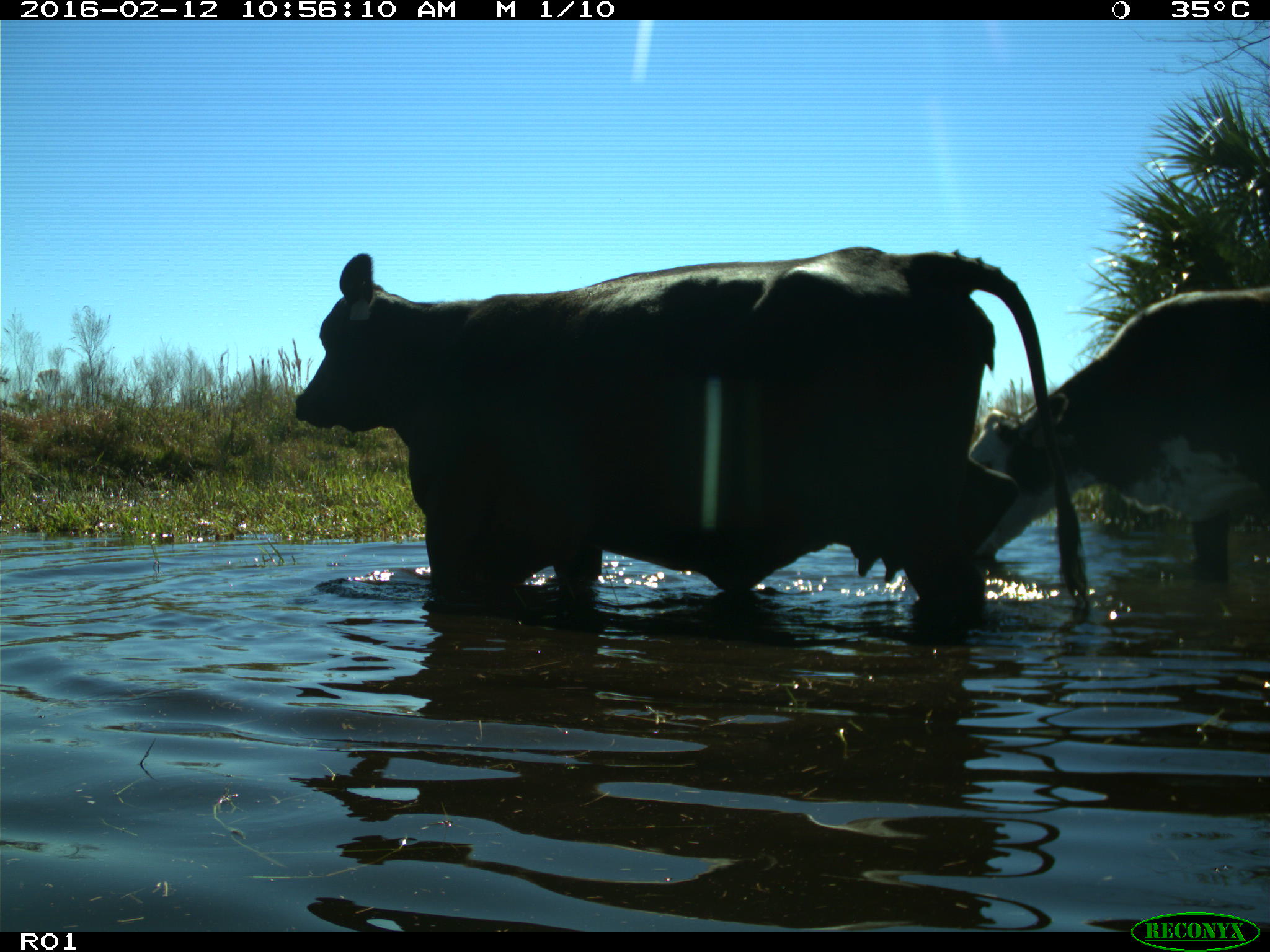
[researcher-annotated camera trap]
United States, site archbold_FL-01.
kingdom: Animalia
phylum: Chordata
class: Mammalia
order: Artiodactyla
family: Bovidae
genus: Bos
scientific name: Bos taurus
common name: domestic cow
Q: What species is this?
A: Bos taurus (domestic cow).